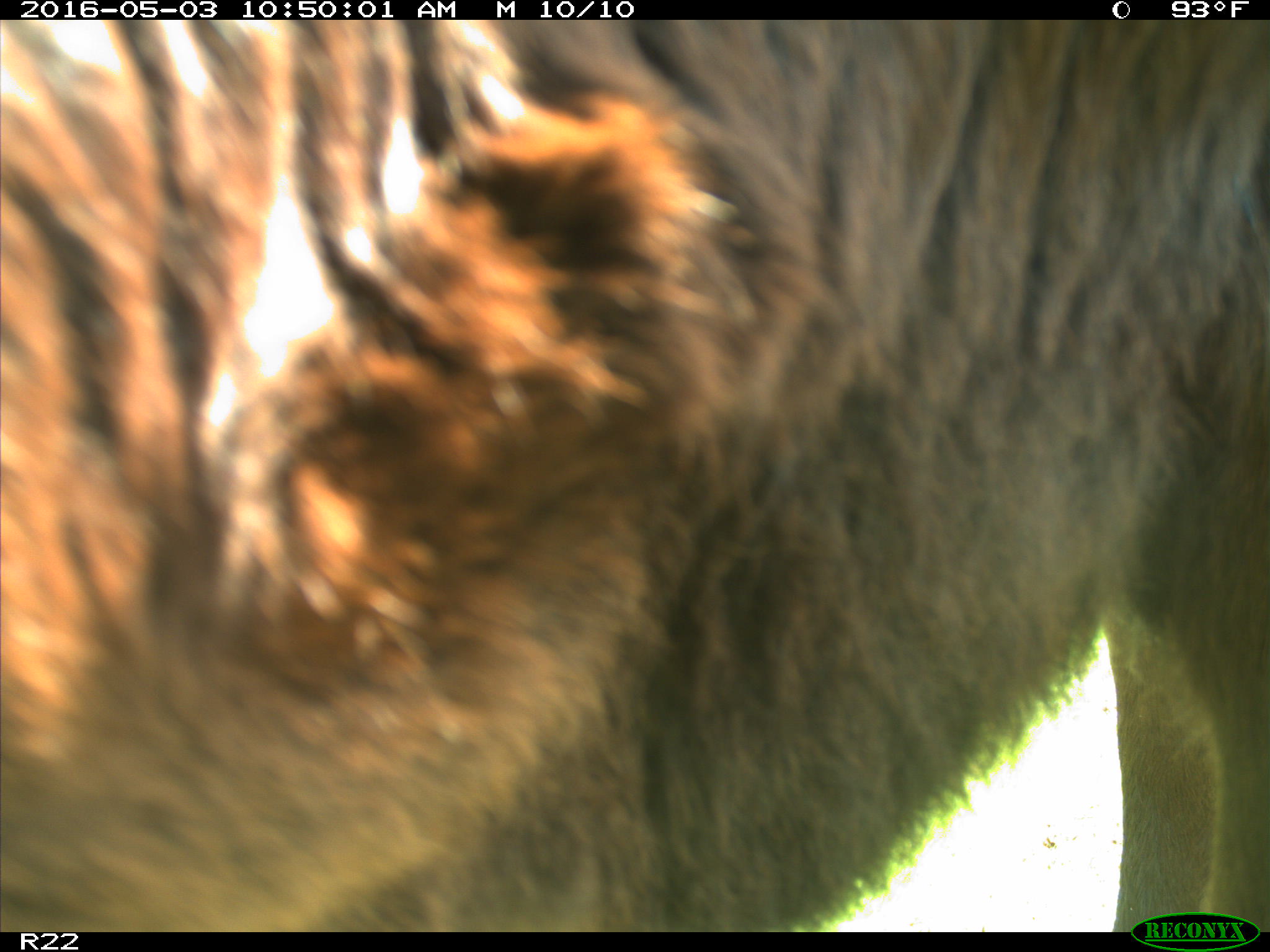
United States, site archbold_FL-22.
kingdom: Animalia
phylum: Chordata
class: Mammalia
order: Artiodactyla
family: Bovidae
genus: Bos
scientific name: Bos taurus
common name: domestic cow